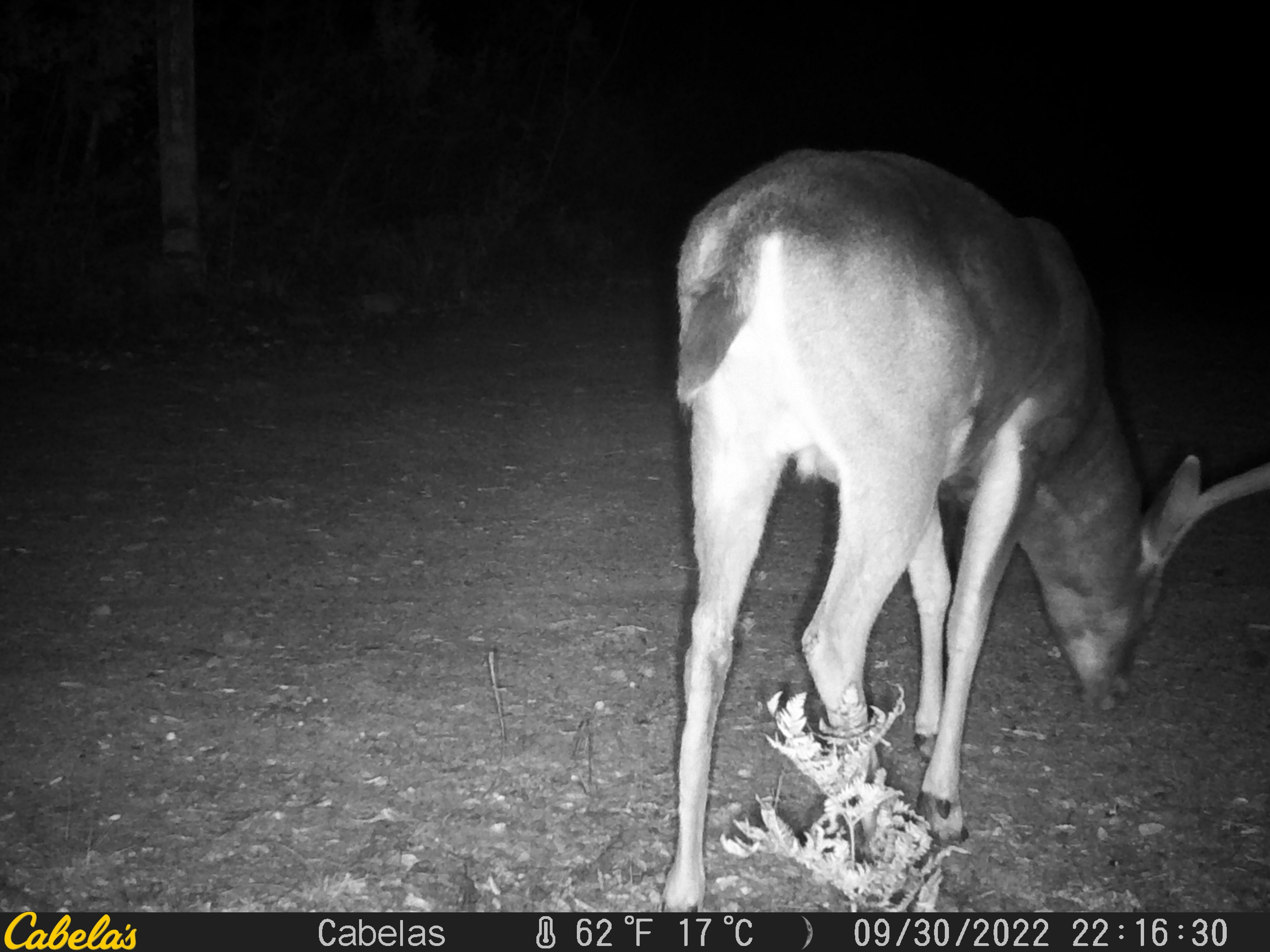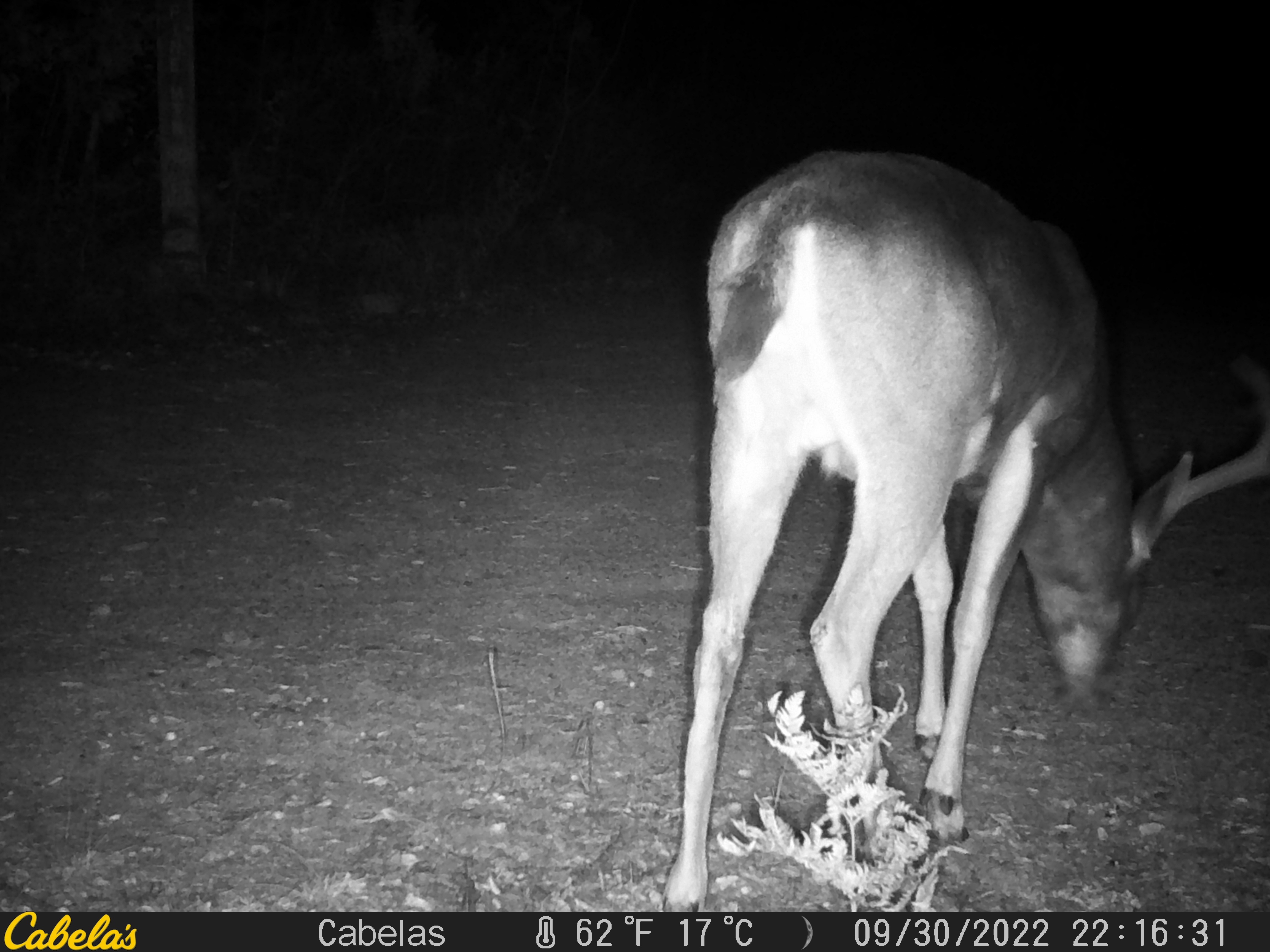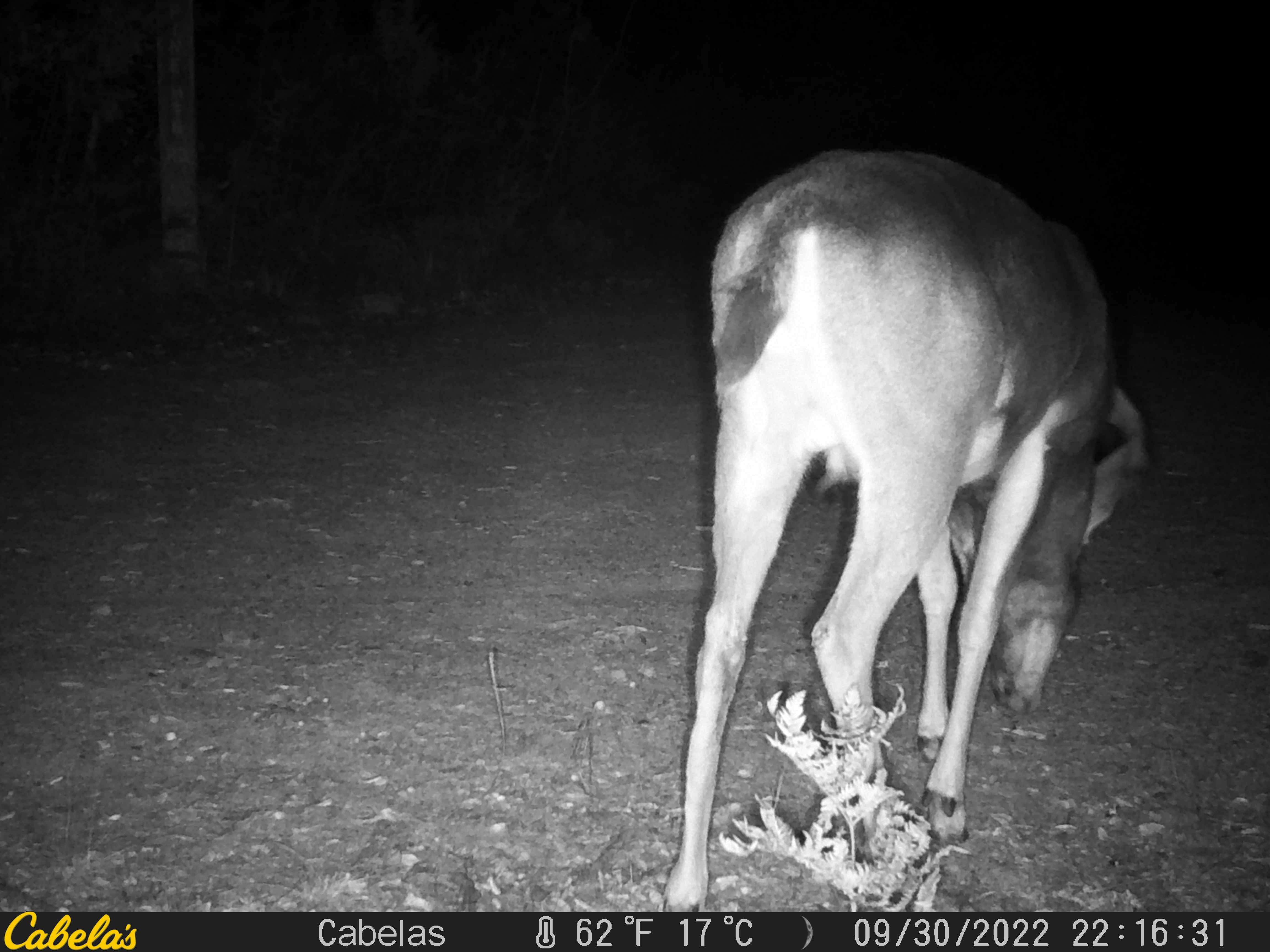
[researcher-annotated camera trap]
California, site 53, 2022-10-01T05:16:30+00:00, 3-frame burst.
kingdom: Animalia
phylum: Chordata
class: Mammalia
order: Artiodactyla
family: Cervidae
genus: Odocoileus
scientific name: Odocoileus hemionus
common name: mule deer